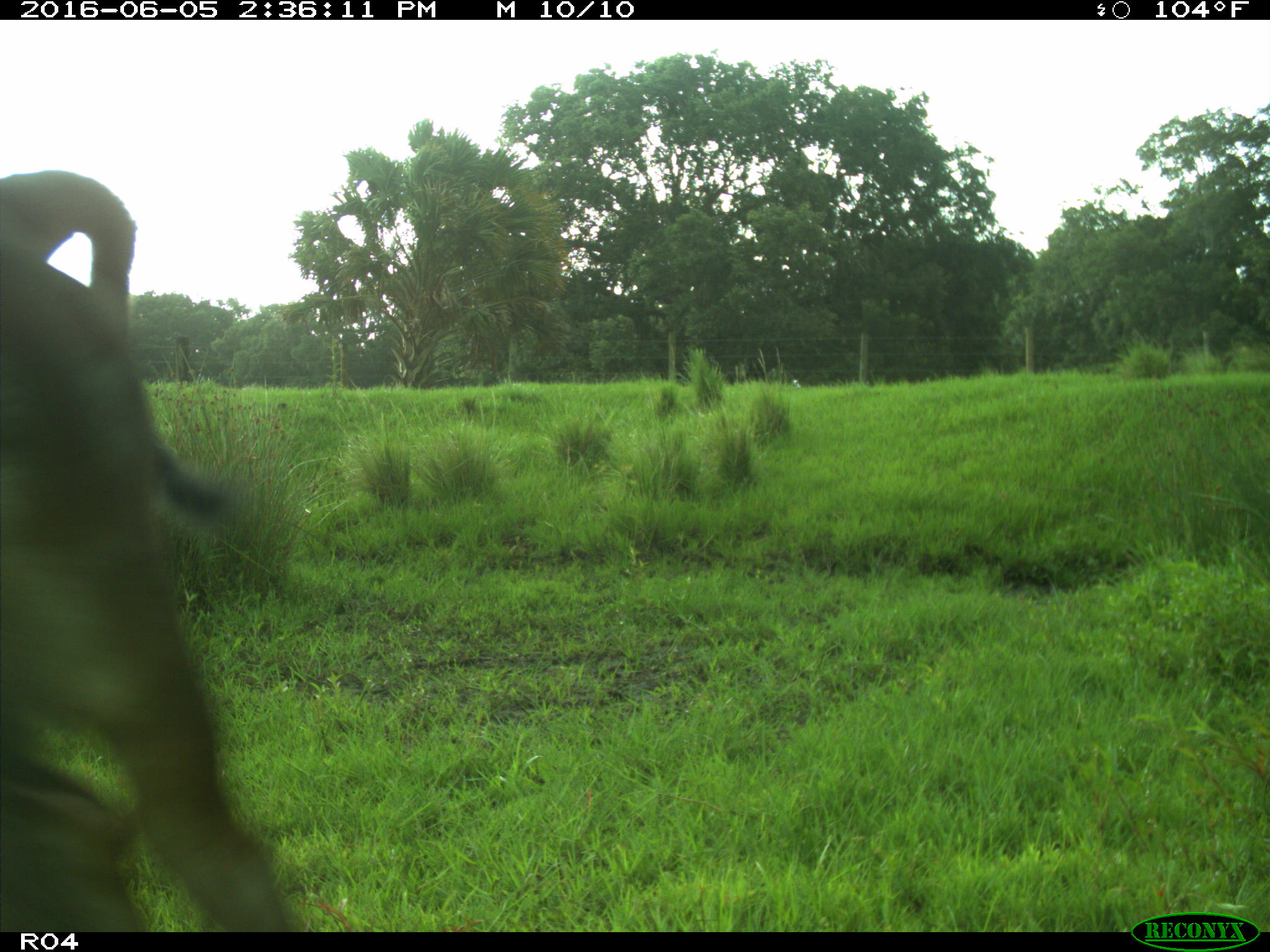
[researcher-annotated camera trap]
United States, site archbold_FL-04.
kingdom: Animalia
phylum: Chordata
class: Mammalia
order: Artiodactyla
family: Bovidae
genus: Bos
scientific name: Bos taurus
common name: domestic cow